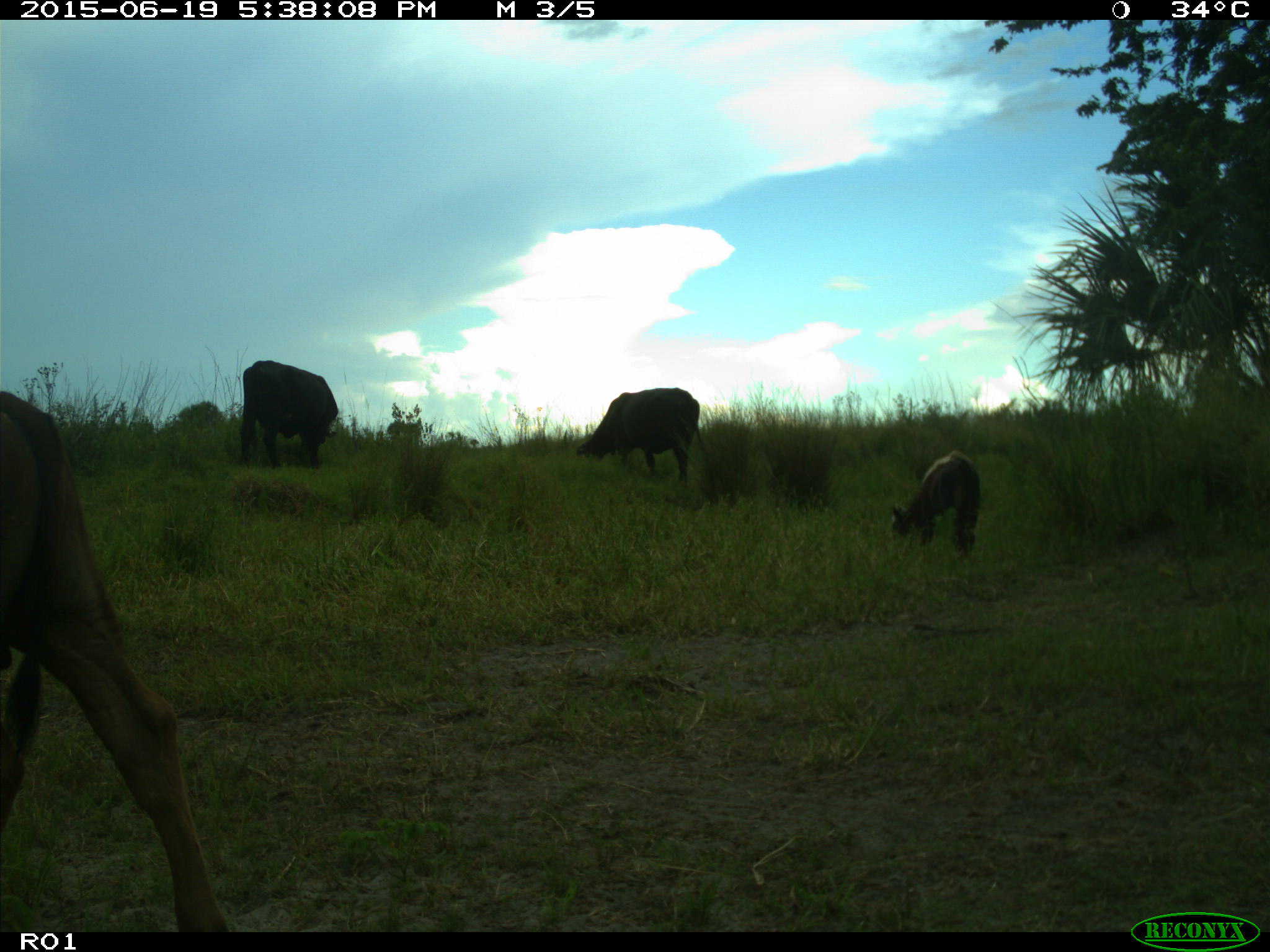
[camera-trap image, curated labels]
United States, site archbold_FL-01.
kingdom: Animalia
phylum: Chordata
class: Mammalia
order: Artiodactyla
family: Bovidae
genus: Bos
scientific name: Bos taurus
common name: domestic cow